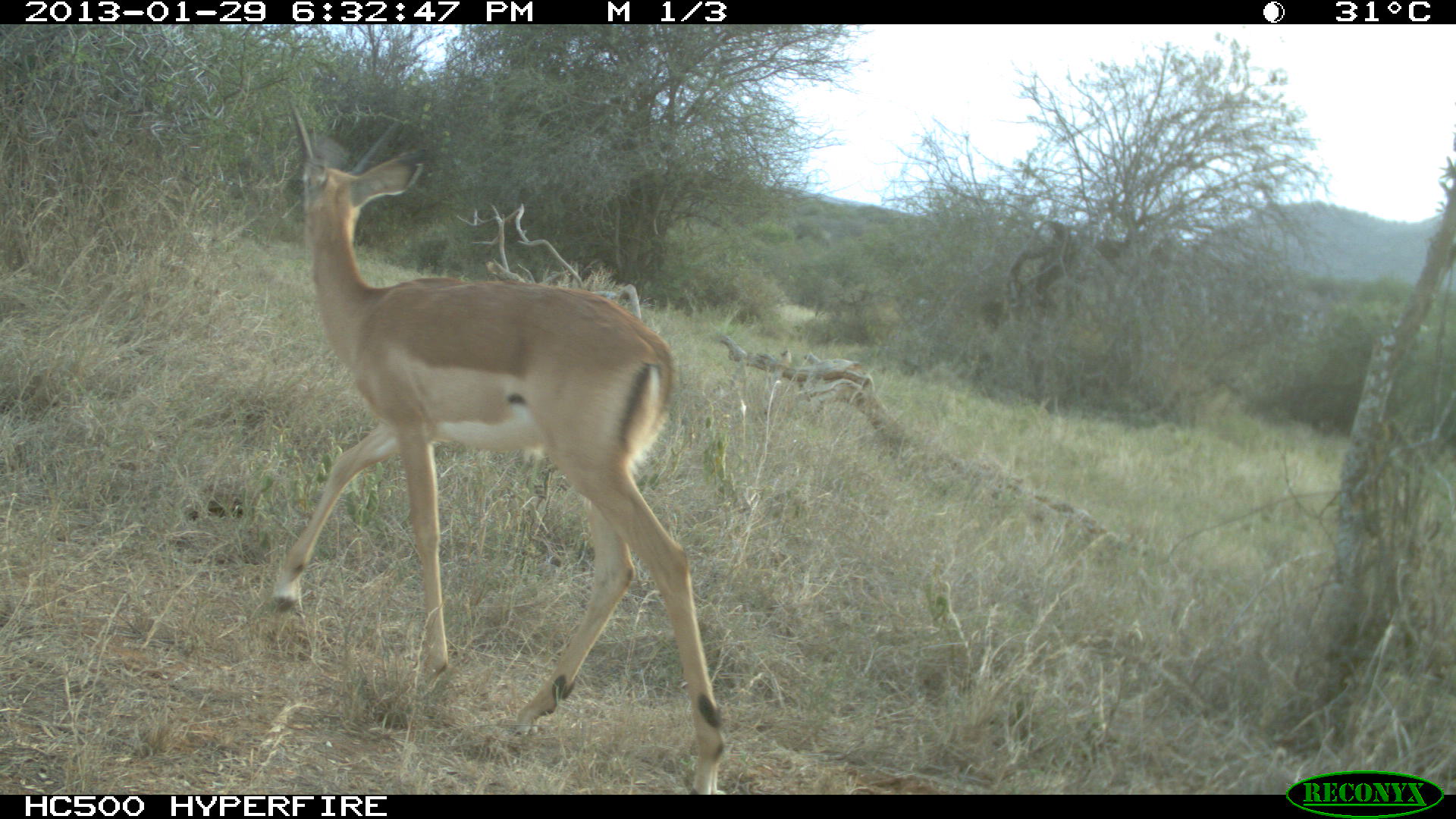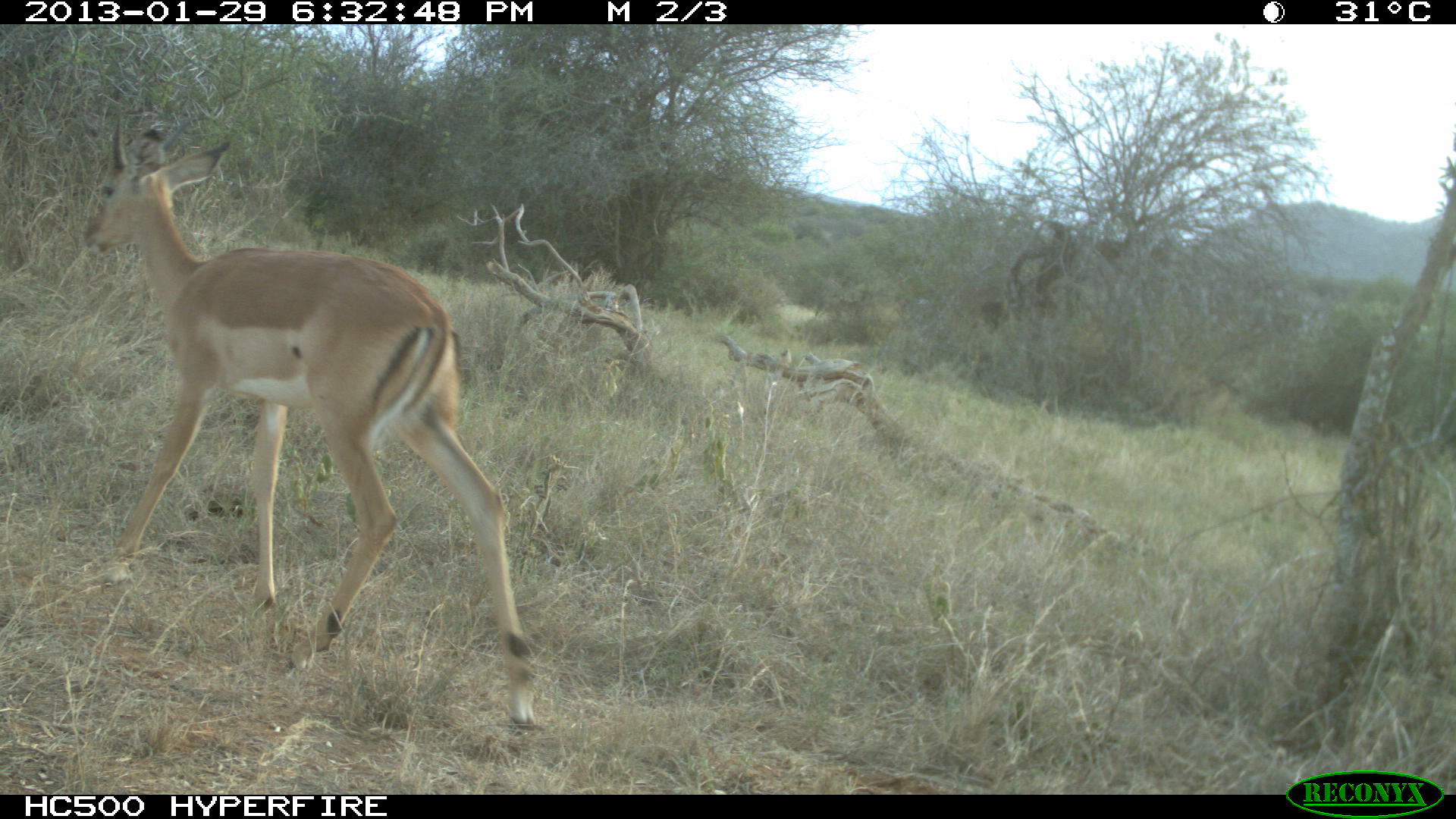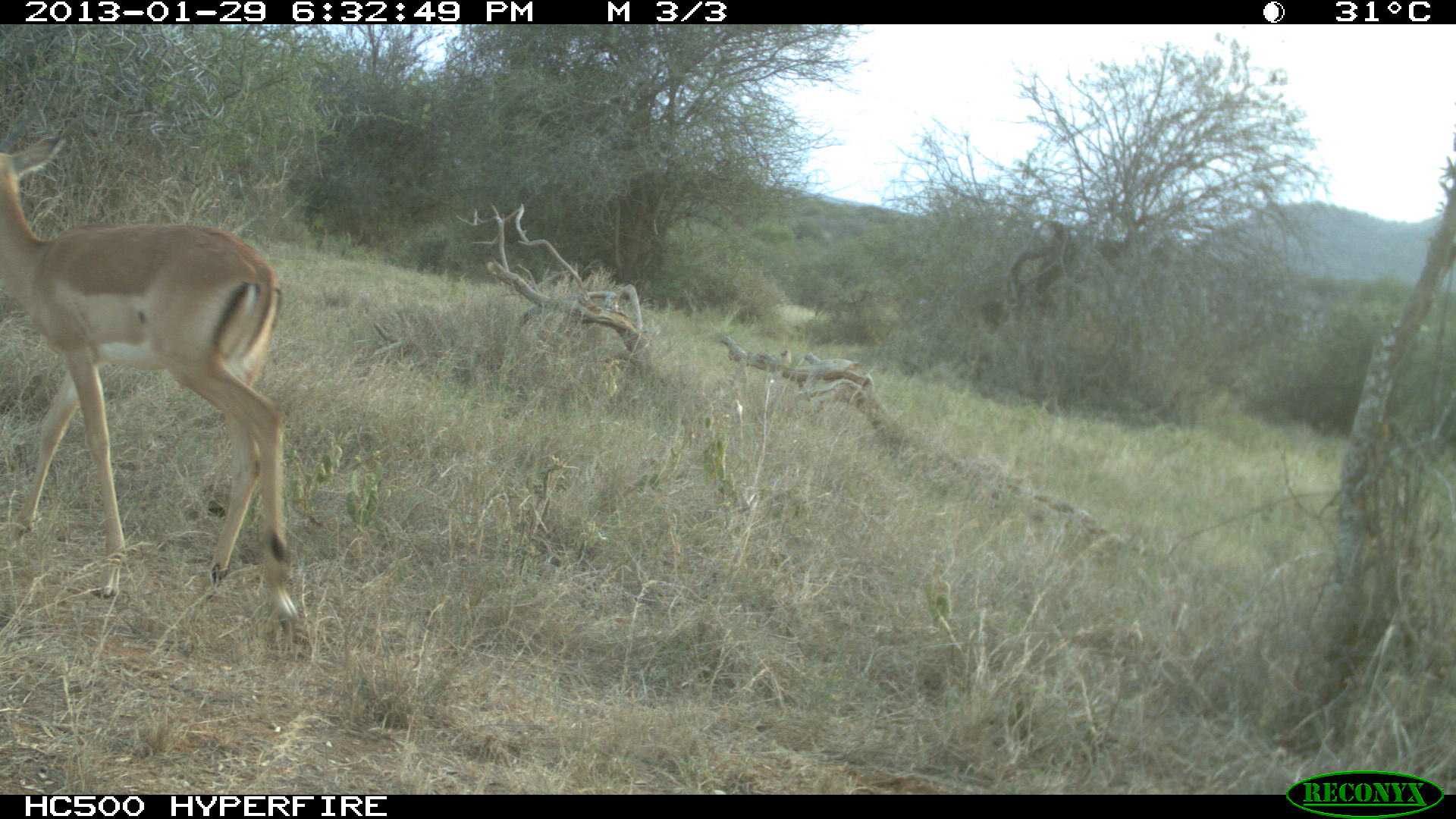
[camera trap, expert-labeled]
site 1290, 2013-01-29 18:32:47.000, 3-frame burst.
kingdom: Animalia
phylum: Chordata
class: Mammalia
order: Artiodactyla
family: Bovidae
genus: Aepyceros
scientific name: Aepyceros melampus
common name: impala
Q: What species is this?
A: Aepyceros melampus (impala).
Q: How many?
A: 1.